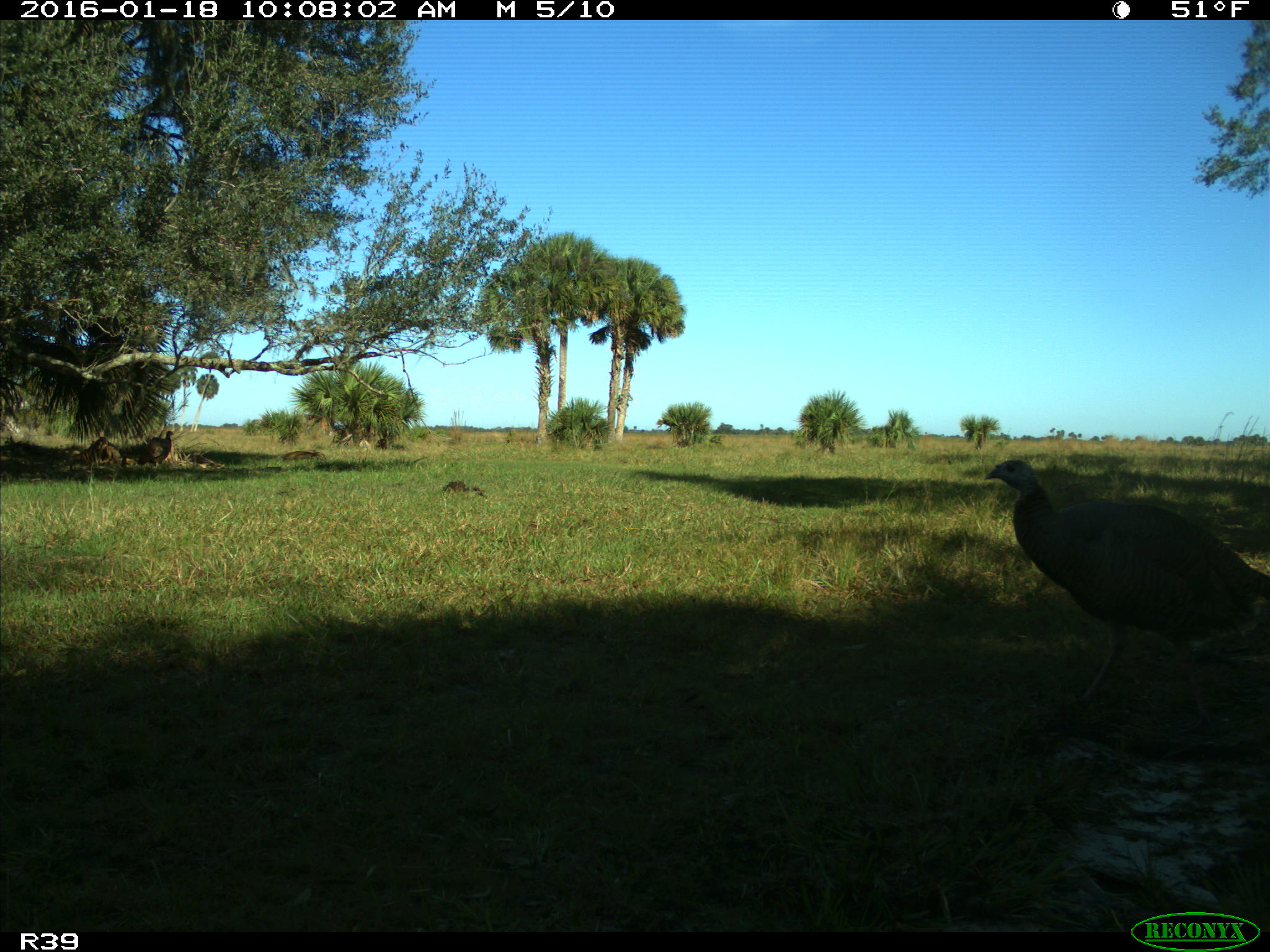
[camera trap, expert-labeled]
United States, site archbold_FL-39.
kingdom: Animalia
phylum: Chordata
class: Aves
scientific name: Aves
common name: birds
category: unidentified bird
Unidentified bird (birds) (Aves).